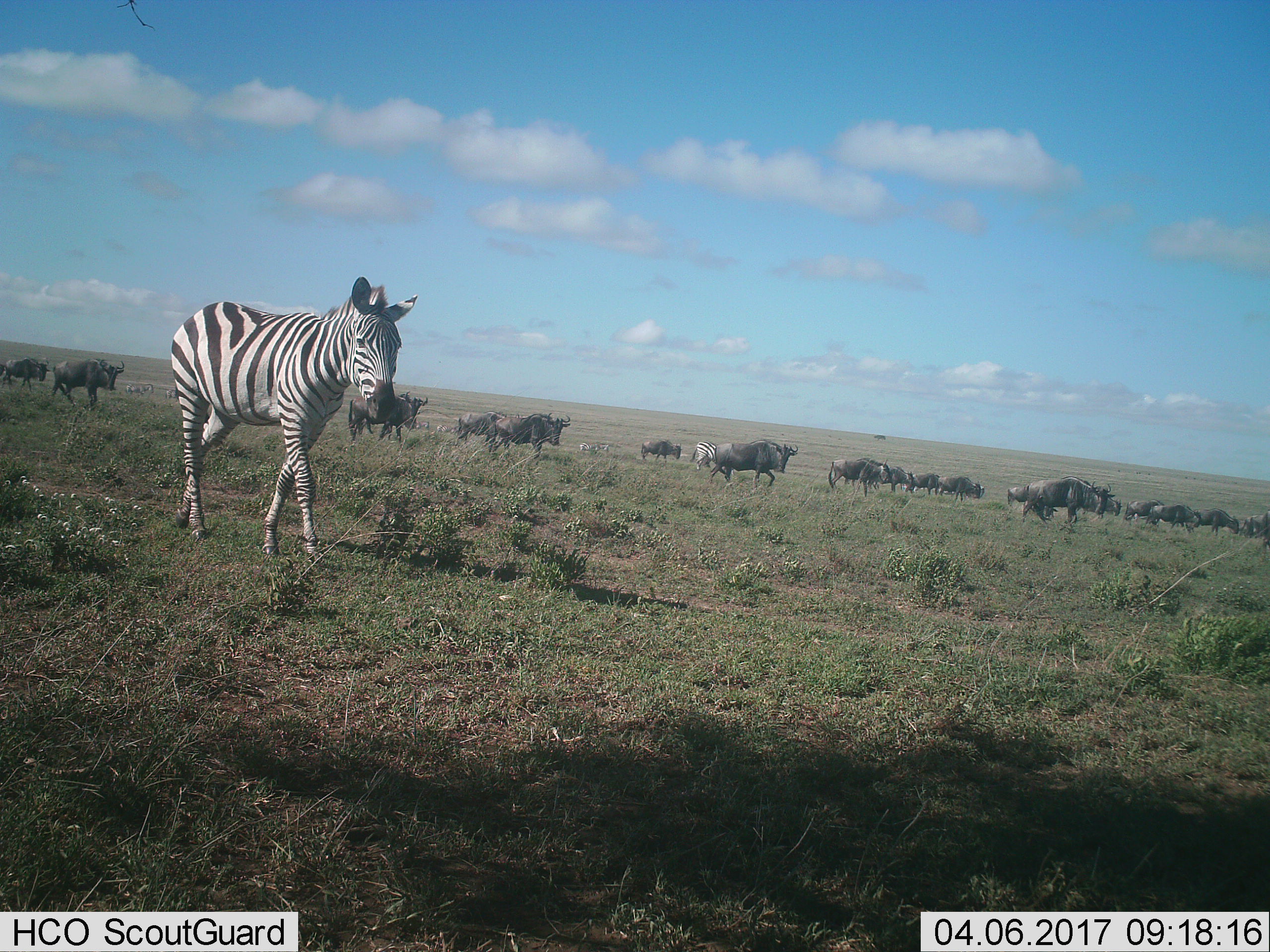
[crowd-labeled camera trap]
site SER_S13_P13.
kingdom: Animalia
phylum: Chordata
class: Mammalia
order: Artiodactyla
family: Bovidae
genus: Connochaetes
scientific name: Connochaetes taurinus taurinus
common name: blue wildebeest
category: wildebeestblue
Wildebeestblue (blue wildebeest) (Connochaetes taurinus taurinus), count 11-50. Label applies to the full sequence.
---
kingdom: Animalia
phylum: Chordata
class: Mammalia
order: Perissodactyla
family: Equidae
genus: Equus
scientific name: Equus quagga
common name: plains zebra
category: zebraplains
Zebraplains (plains zebra) (Equus quagga), count 2. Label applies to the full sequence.